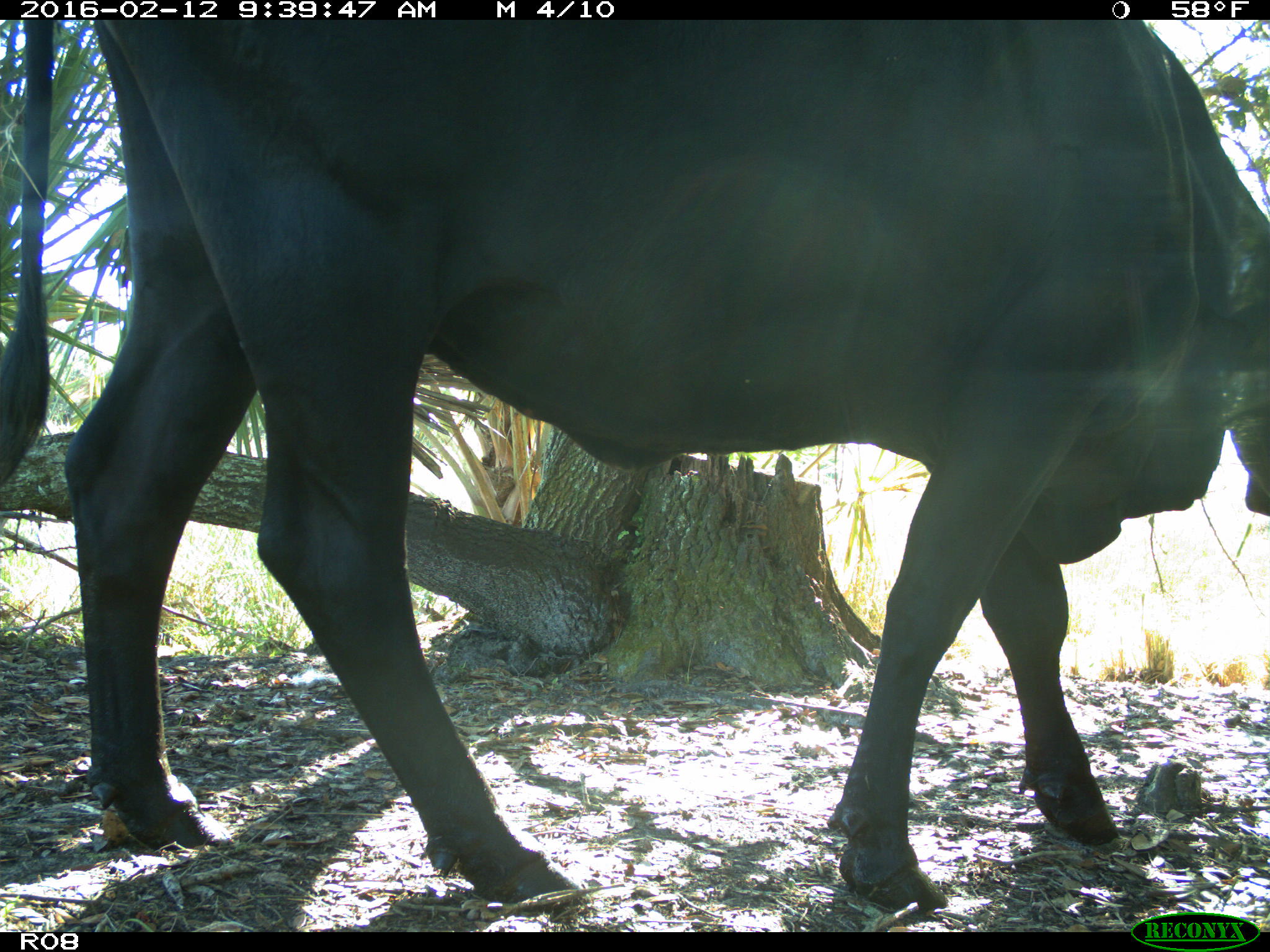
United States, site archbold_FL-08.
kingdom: Animalia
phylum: Chordata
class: Mammalia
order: Artiodactyla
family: Bovidae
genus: Bos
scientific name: Bos taurus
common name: domestic cow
Bos taurus (domestic cow).